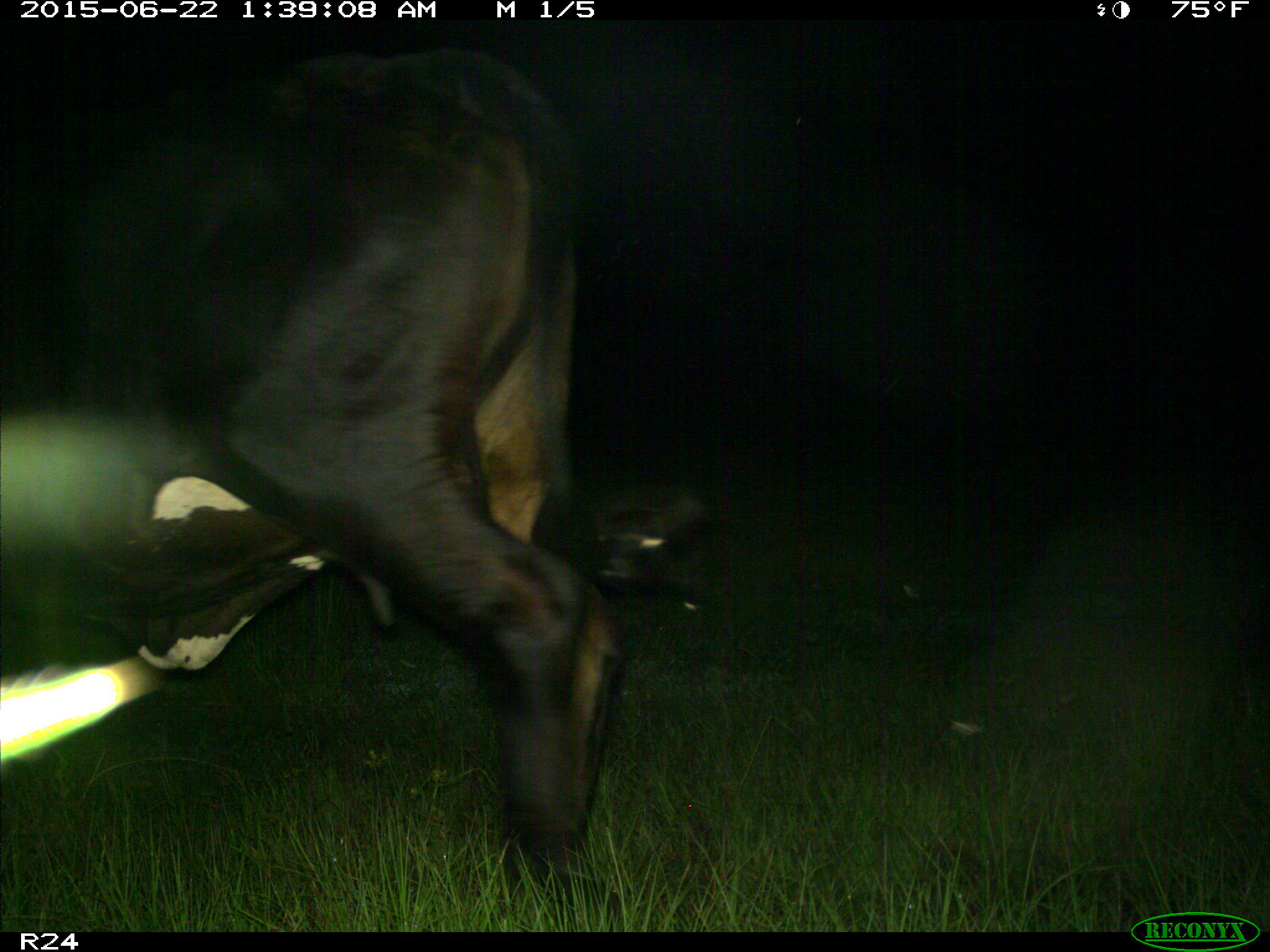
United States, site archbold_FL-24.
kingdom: Animalia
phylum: Chordata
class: Mammalia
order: Artiodactyla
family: Bovidae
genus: Bos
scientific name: Bos taurus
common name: domestic cow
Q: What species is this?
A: Bos taurus (domestic cow).